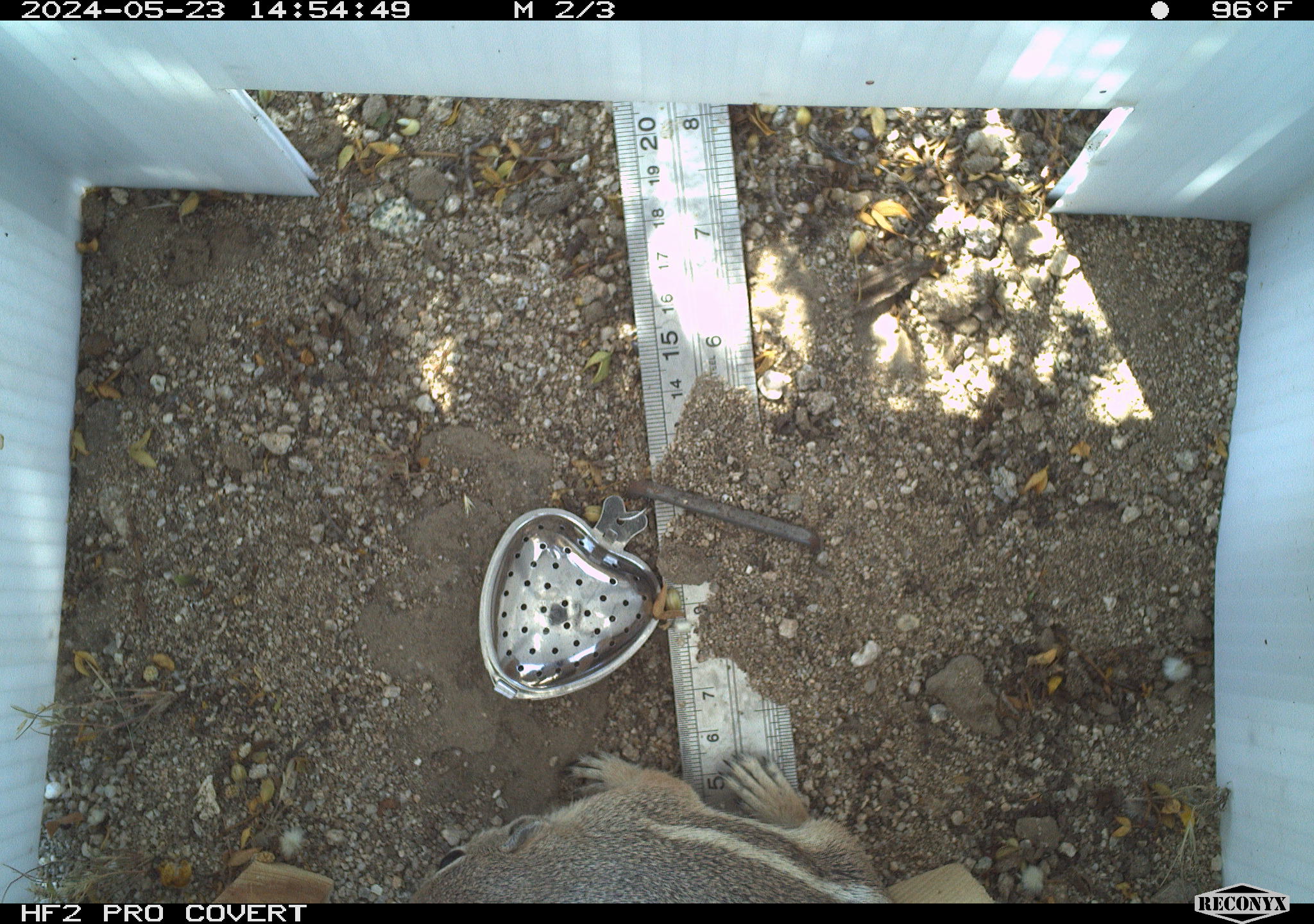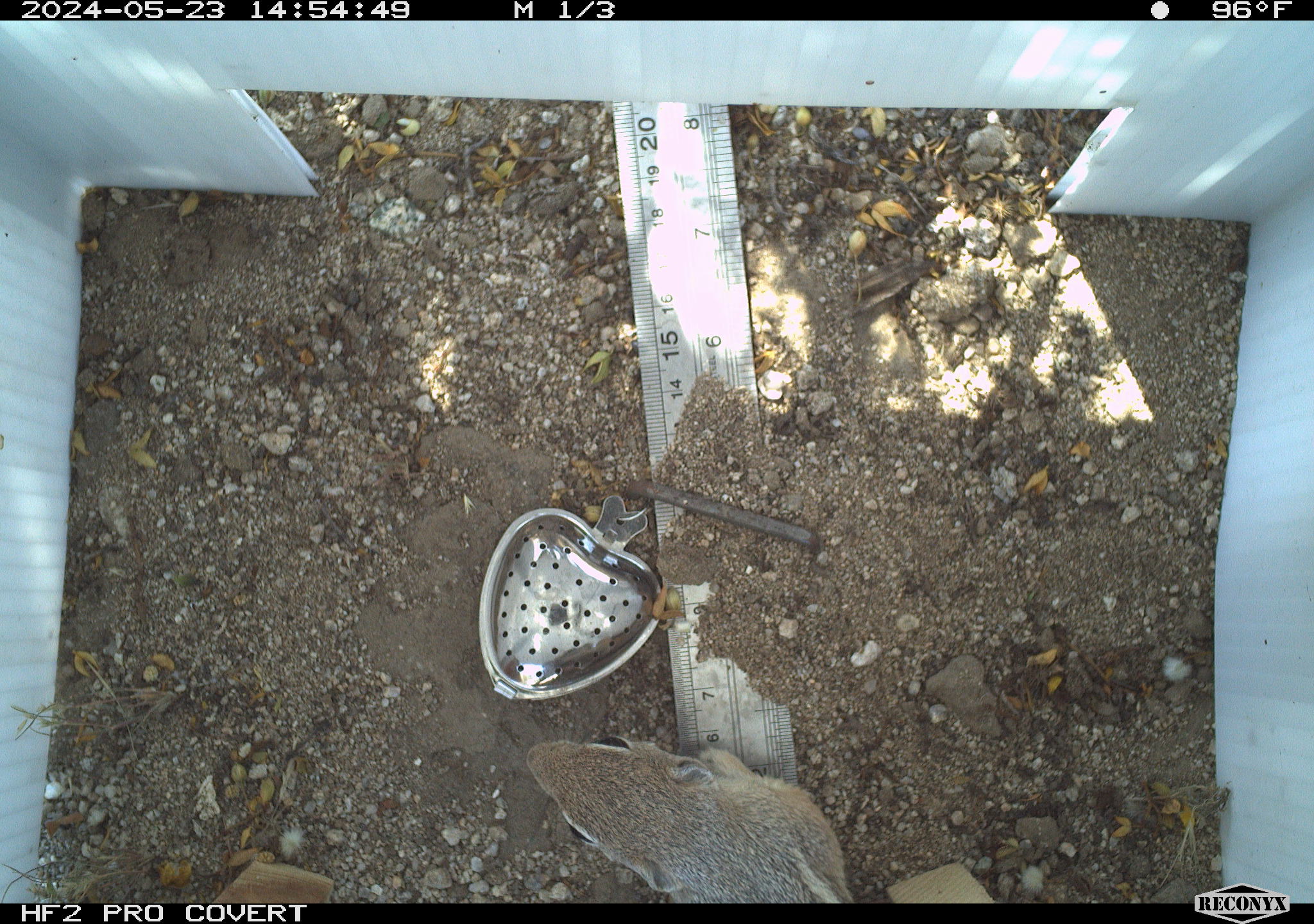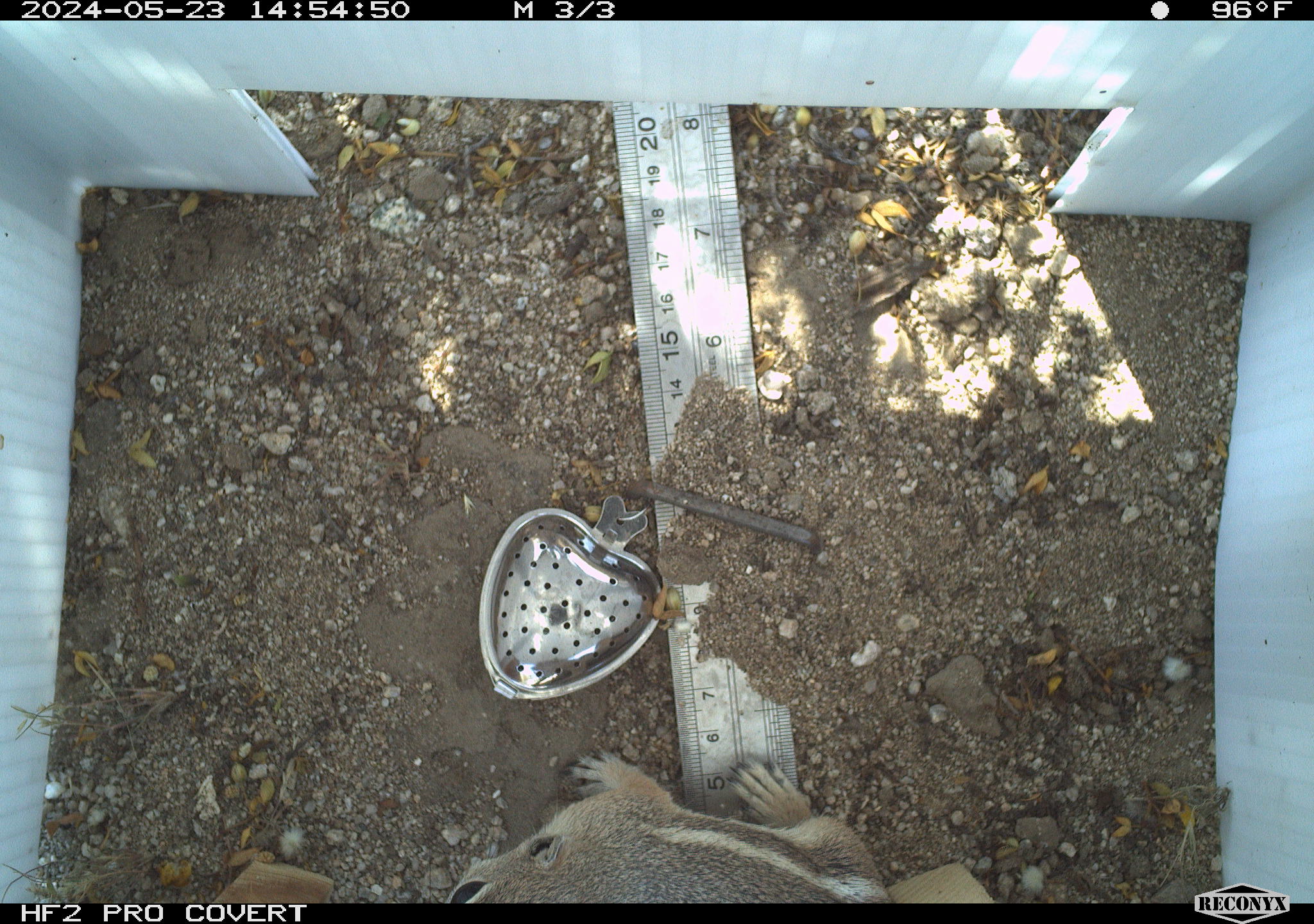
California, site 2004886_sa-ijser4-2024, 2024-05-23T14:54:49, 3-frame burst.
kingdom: Animalia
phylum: Chordata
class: Mammalia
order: Rodentia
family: Sciuridae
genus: Ammospermophilus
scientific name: Ammospermophilus leucurus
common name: white-tailed antelope squirrel